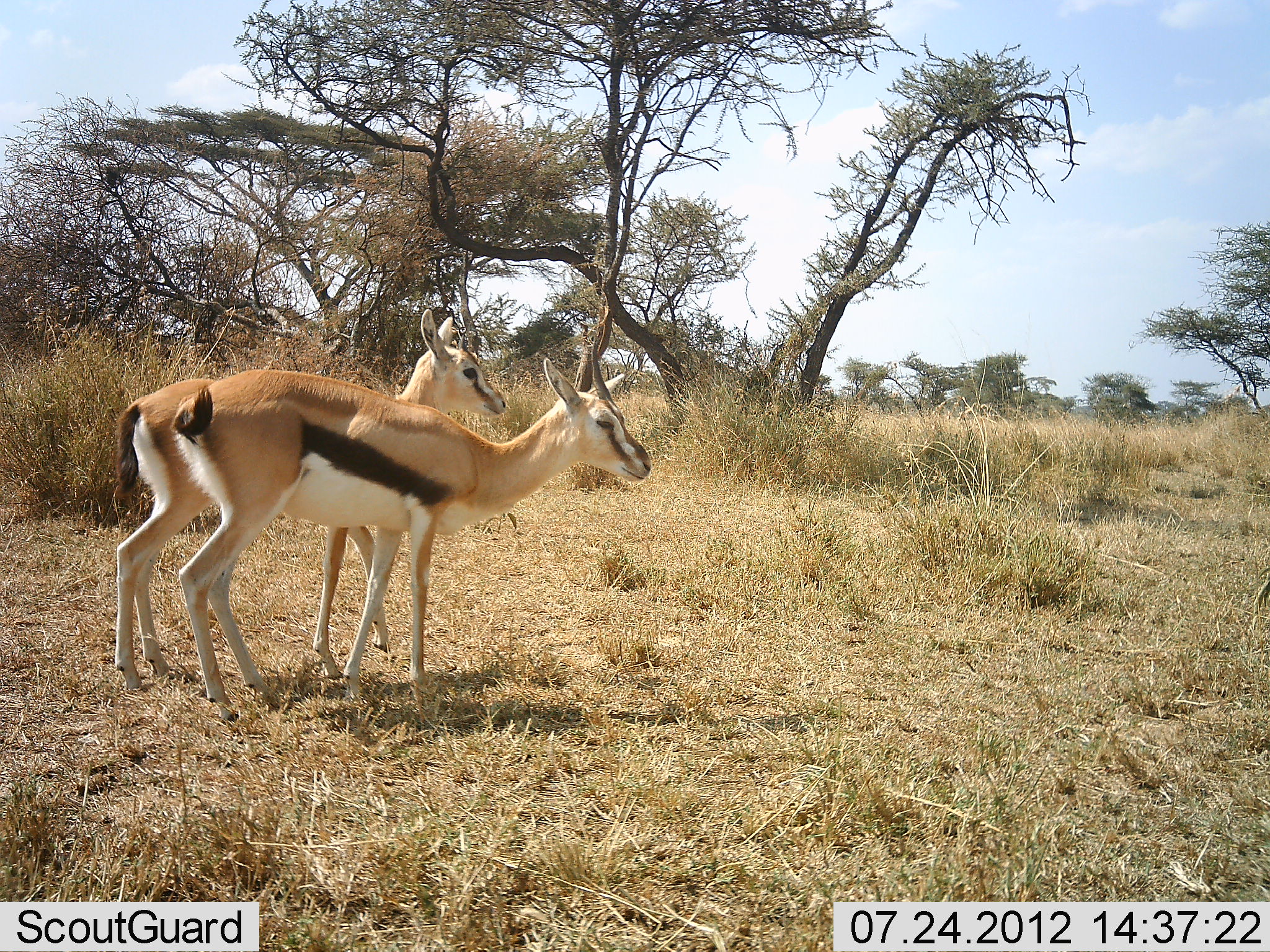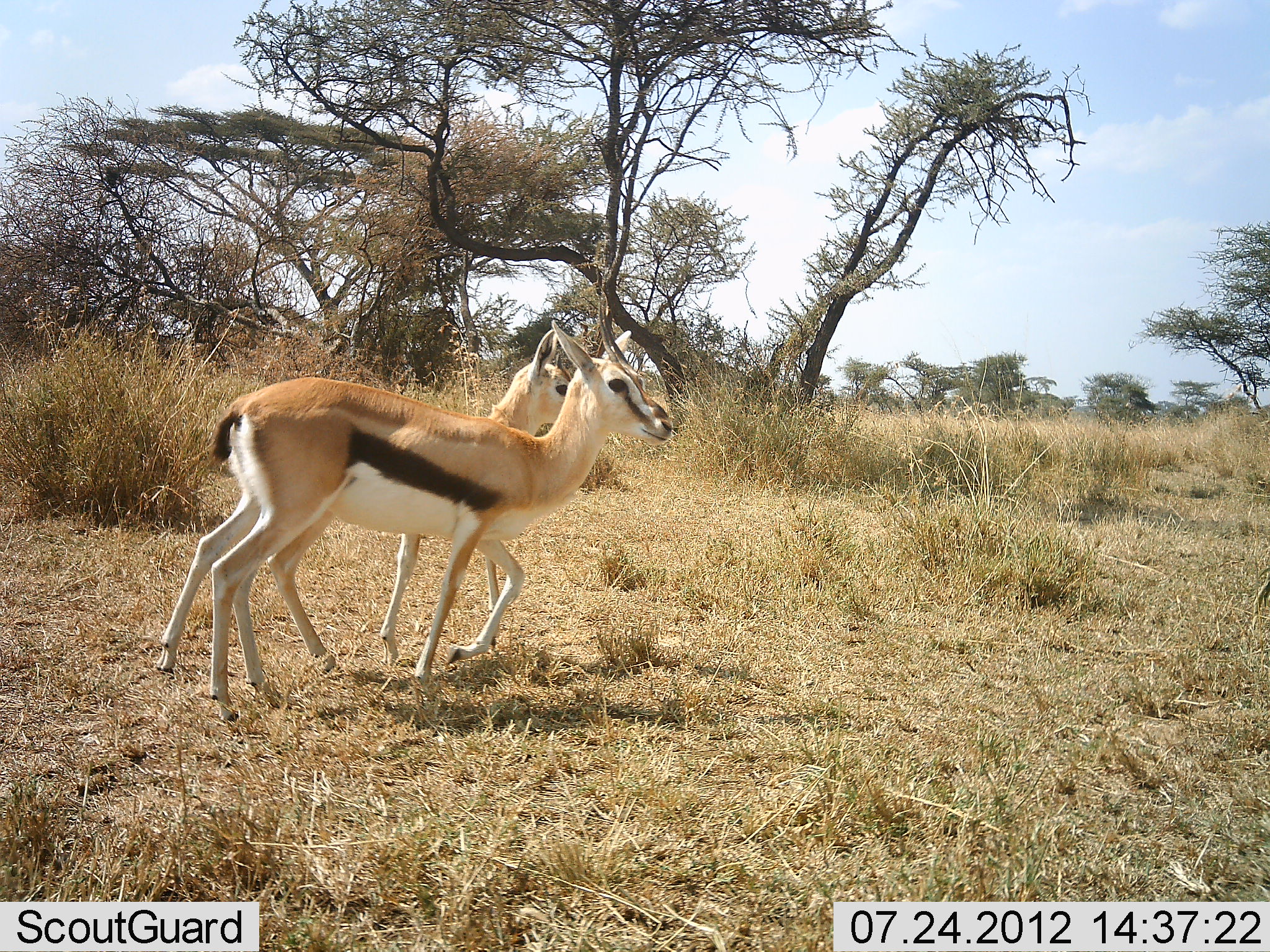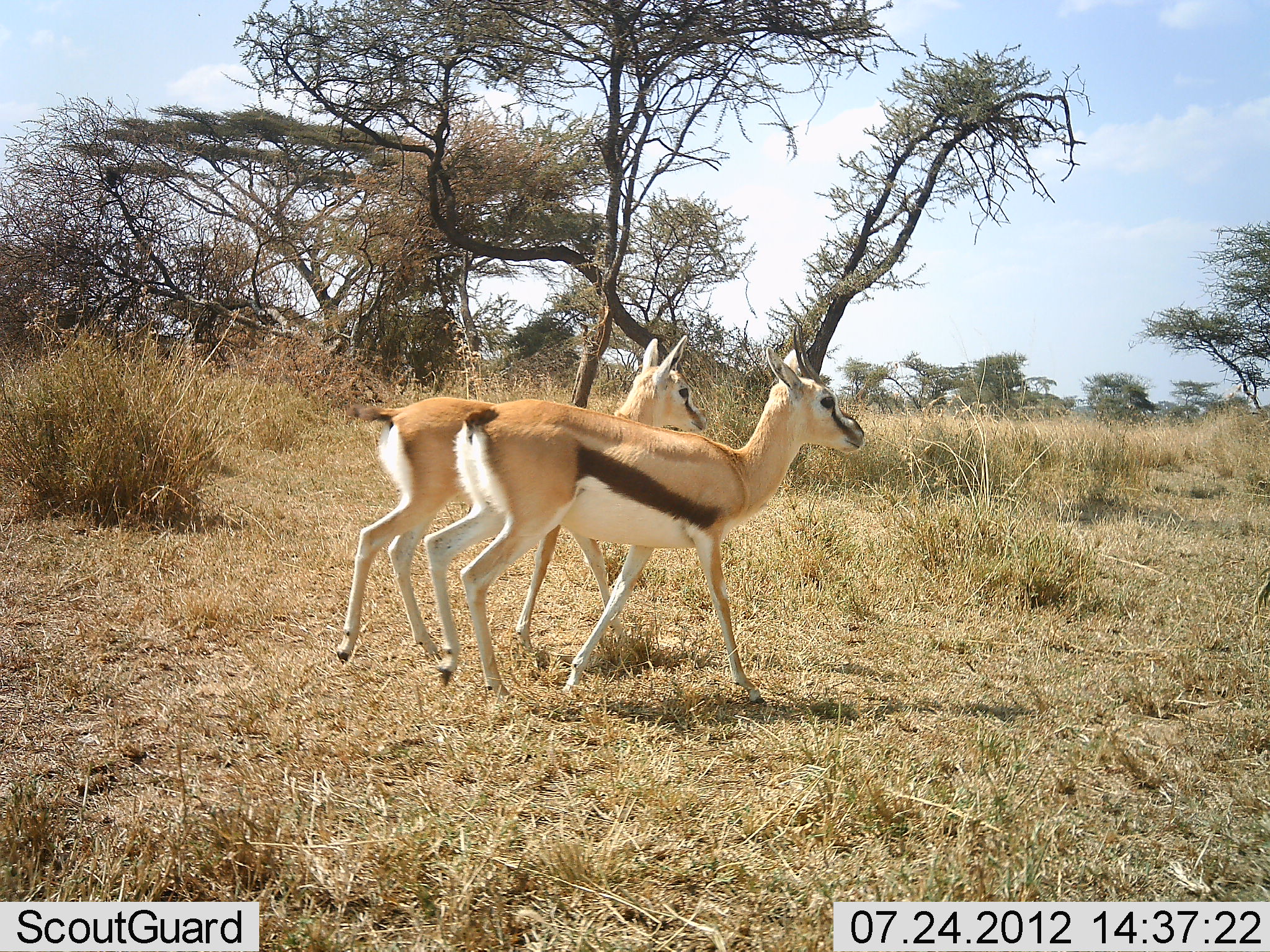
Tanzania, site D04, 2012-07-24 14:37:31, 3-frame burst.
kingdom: Animalia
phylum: Chordata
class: Mammalia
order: Artiodactyla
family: Bovidae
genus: Eudorcas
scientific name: Eudorcas thomsonii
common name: thomson's gazelle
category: gazellethomsons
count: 2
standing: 0%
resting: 0%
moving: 100%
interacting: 0%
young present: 0%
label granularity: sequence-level